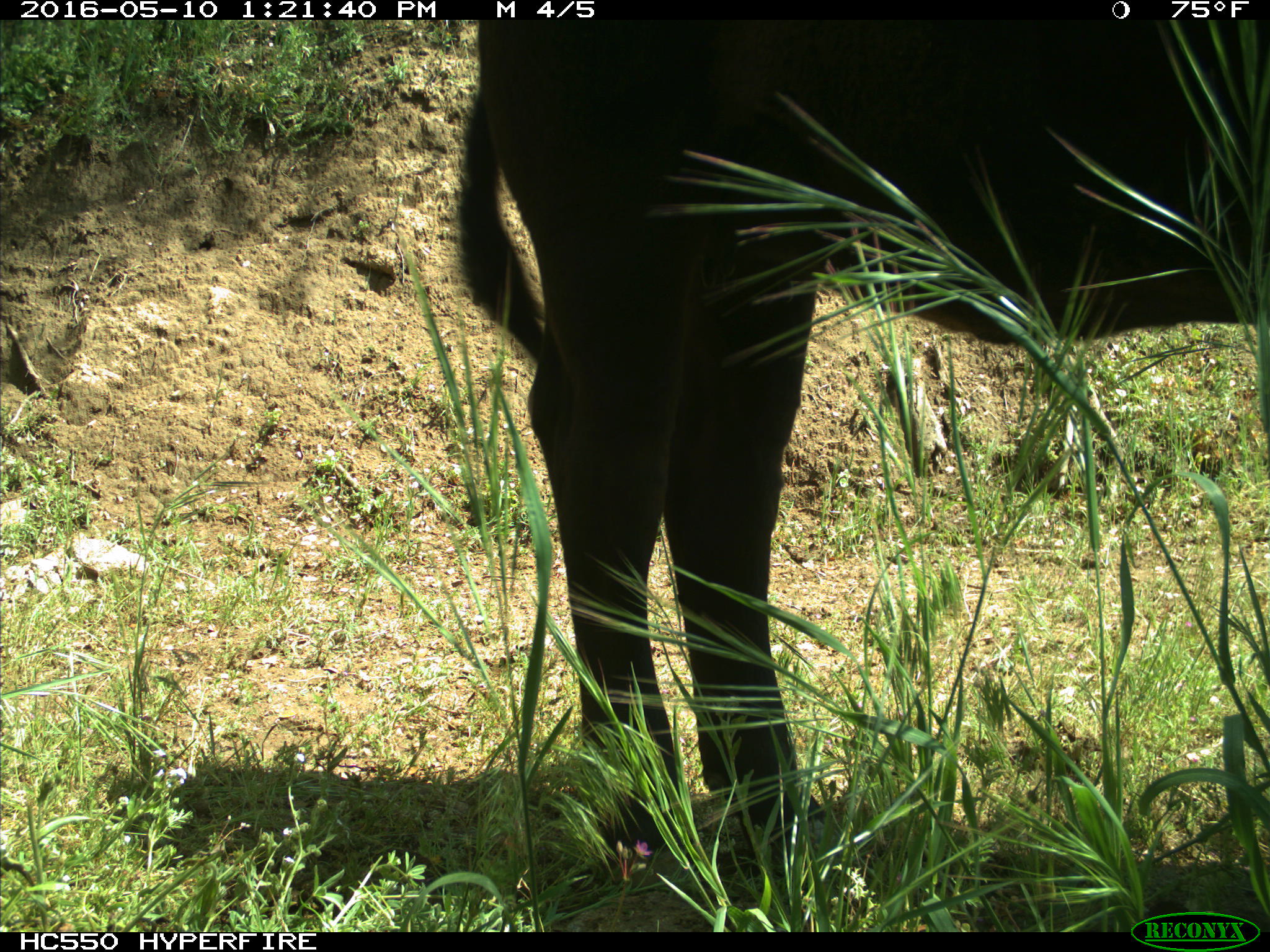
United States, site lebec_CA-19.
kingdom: Animalia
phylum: Chordata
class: Mammalia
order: Artiodactyla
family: Bovidae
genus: Bos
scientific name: Bos taurus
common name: domestic cow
Bos taurus (domestic cow).